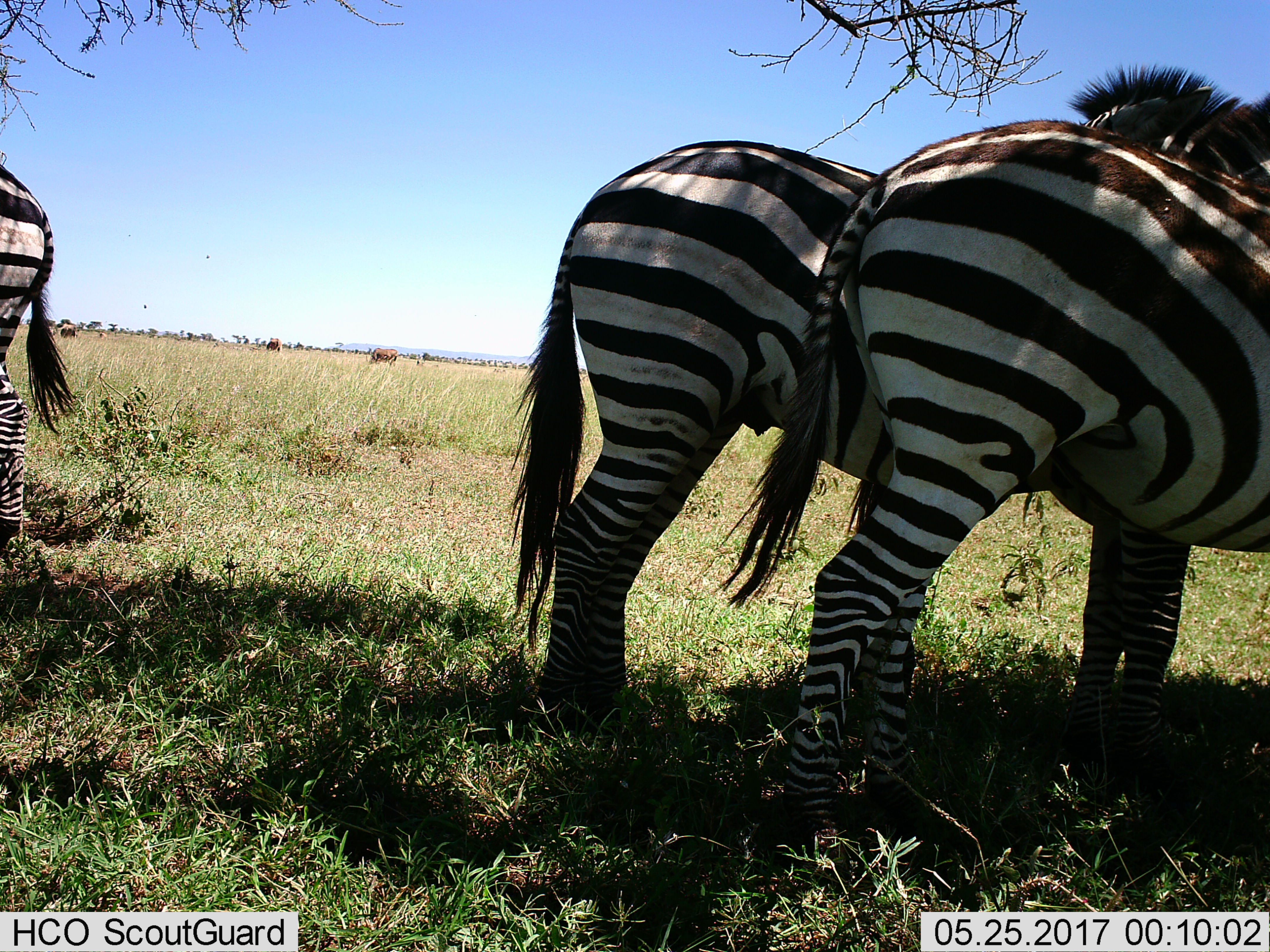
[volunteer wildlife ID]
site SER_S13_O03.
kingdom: Animalia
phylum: Chordata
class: Mammalia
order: Perissodactyla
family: Equidae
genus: Equus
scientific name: Equus quagga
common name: plains zebra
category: zebraplains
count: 3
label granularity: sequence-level